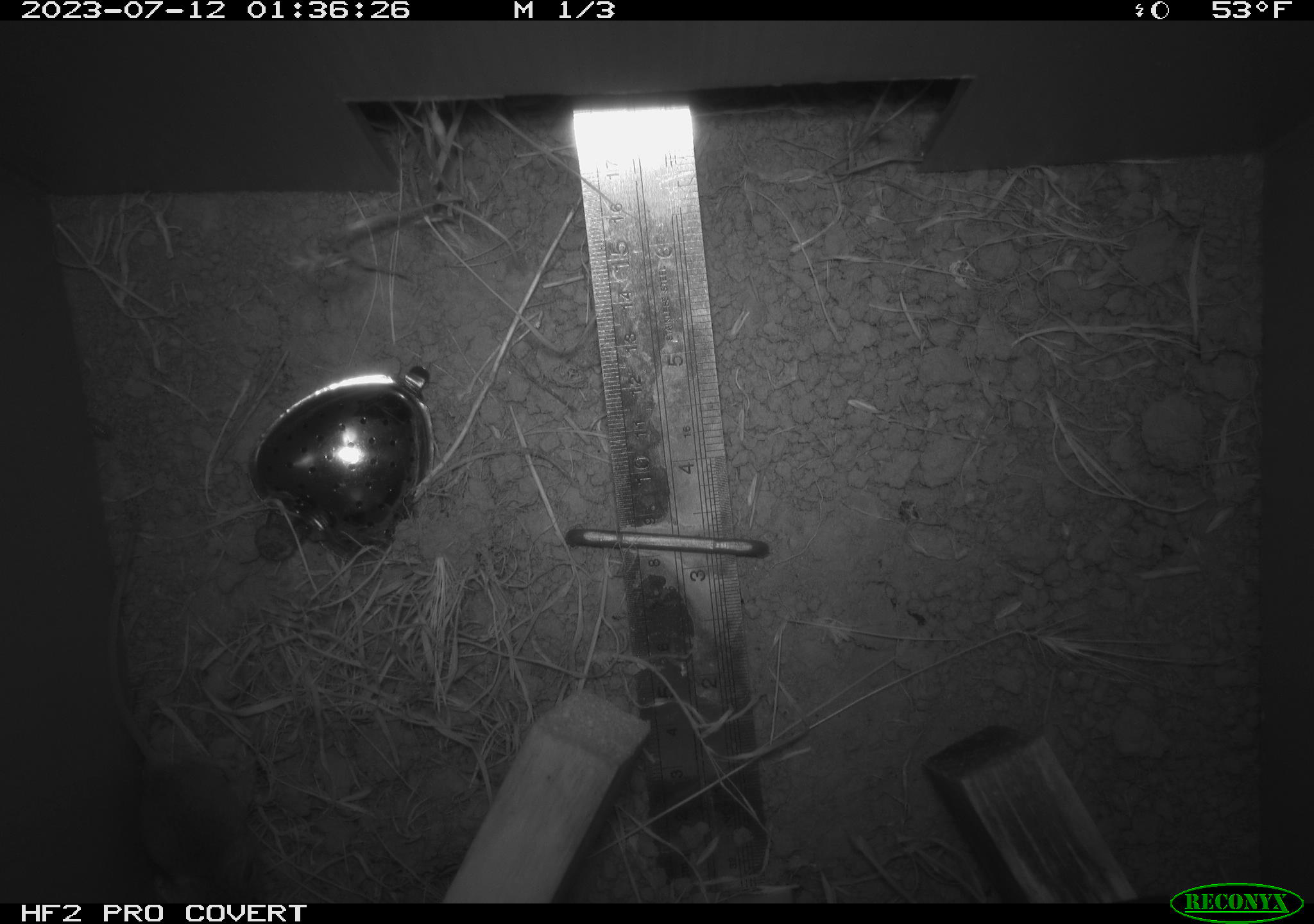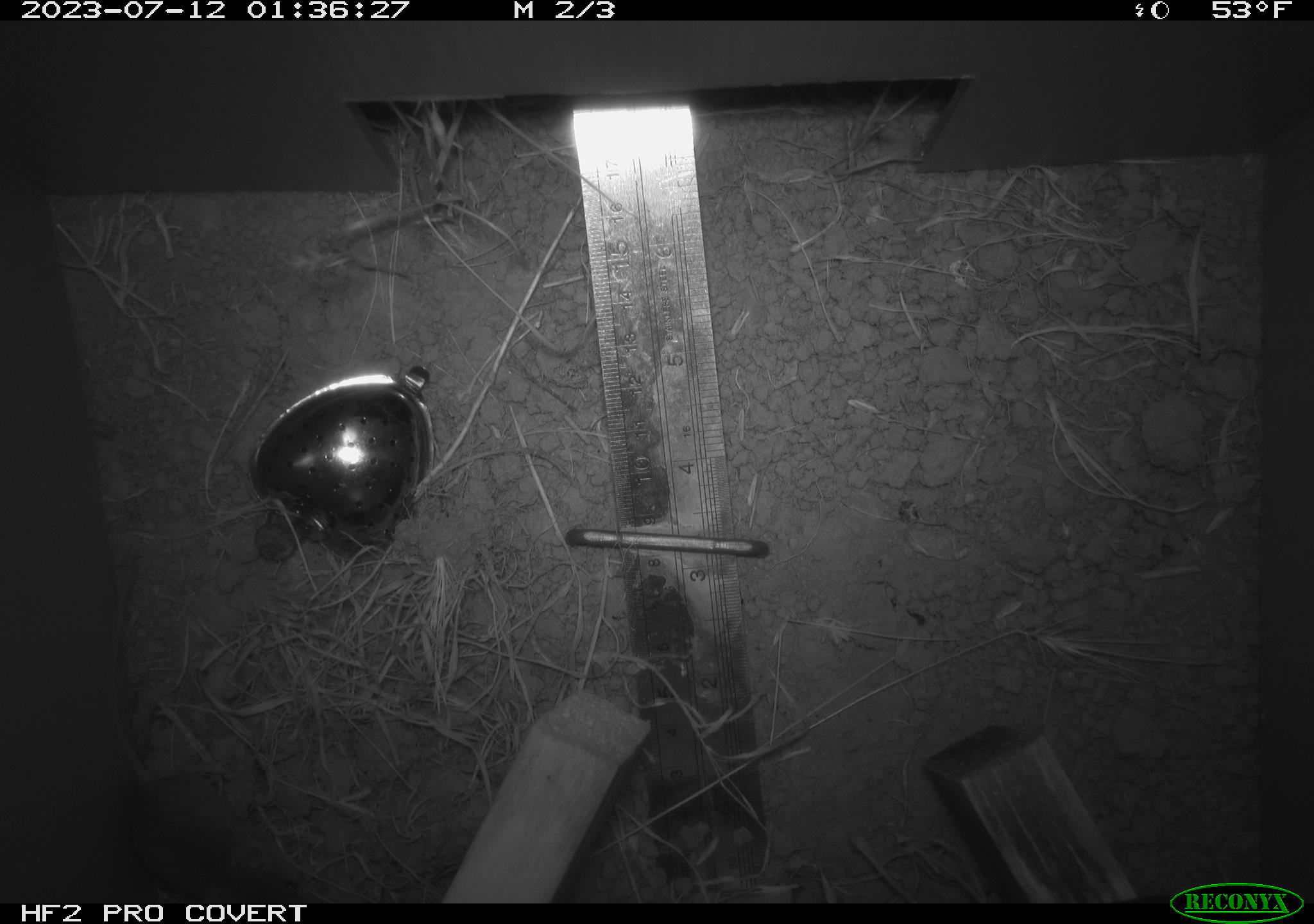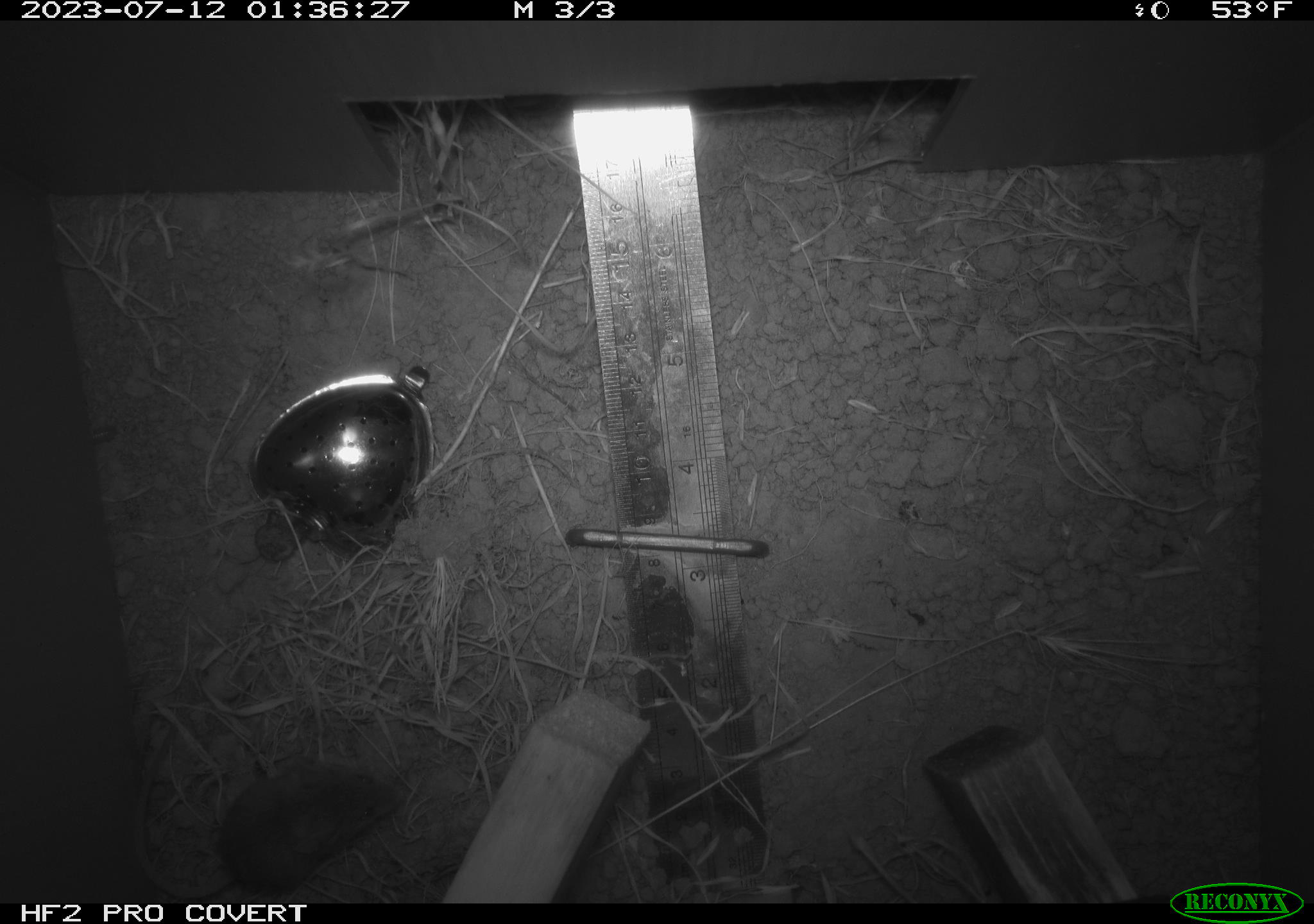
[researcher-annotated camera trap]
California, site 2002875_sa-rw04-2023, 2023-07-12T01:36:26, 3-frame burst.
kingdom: Animalia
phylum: Chordata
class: Mammalia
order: Rodentia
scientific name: Rodentia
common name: mouse species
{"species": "mouse species (Rodentia)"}